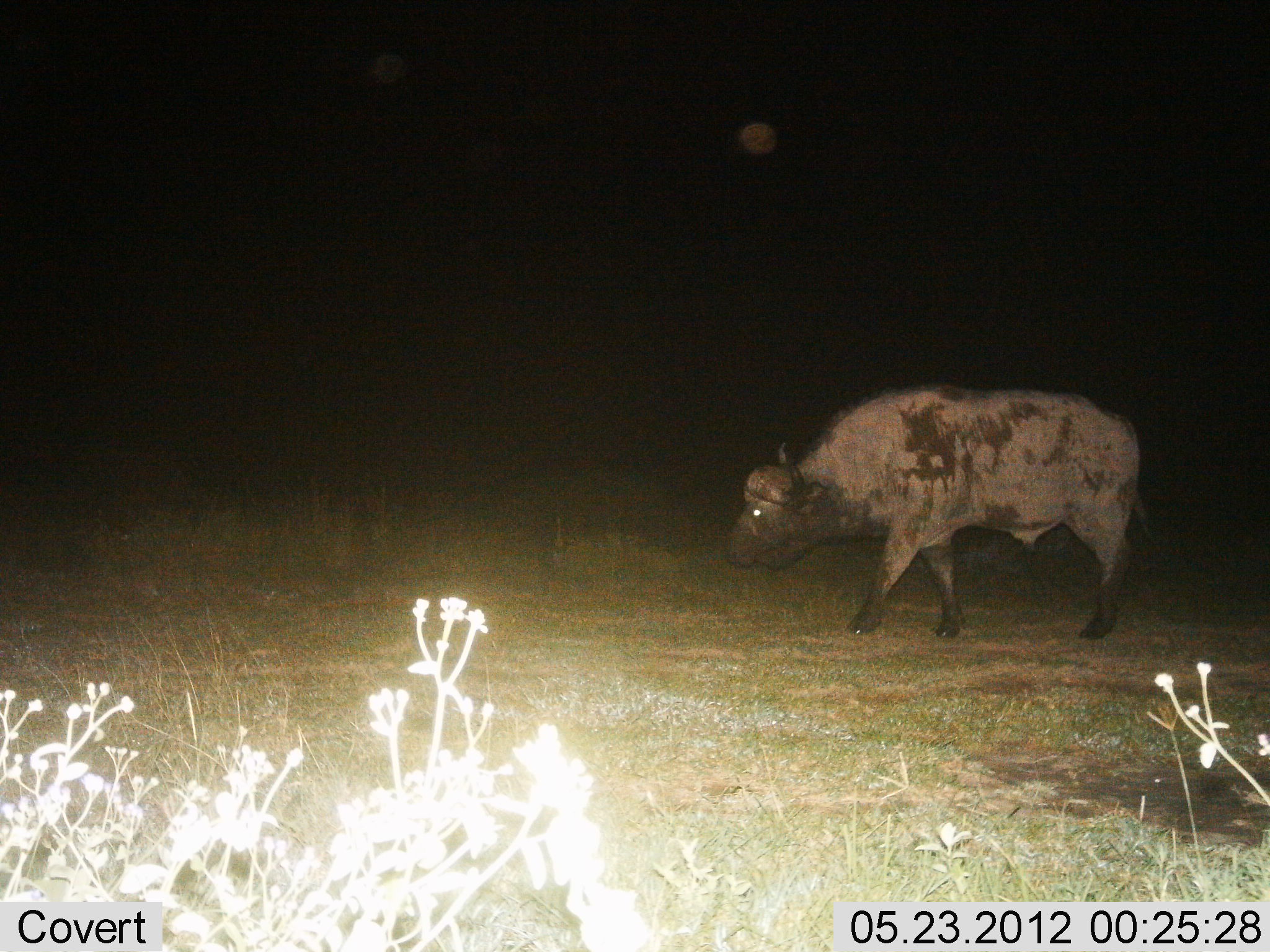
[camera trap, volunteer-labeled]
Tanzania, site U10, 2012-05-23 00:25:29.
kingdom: Animalia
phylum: Chordata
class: Mammalia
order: Artiodactyla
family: Bovidae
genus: Syncerus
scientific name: Syncerus caffer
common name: cape buffalo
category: buffalo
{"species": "buffalo (cape buffalo) (Syncerus caffer)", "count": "1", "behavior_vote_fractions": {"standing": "10%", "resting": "0%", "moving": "100%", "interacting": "0%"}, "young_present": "0%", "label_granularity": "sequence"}